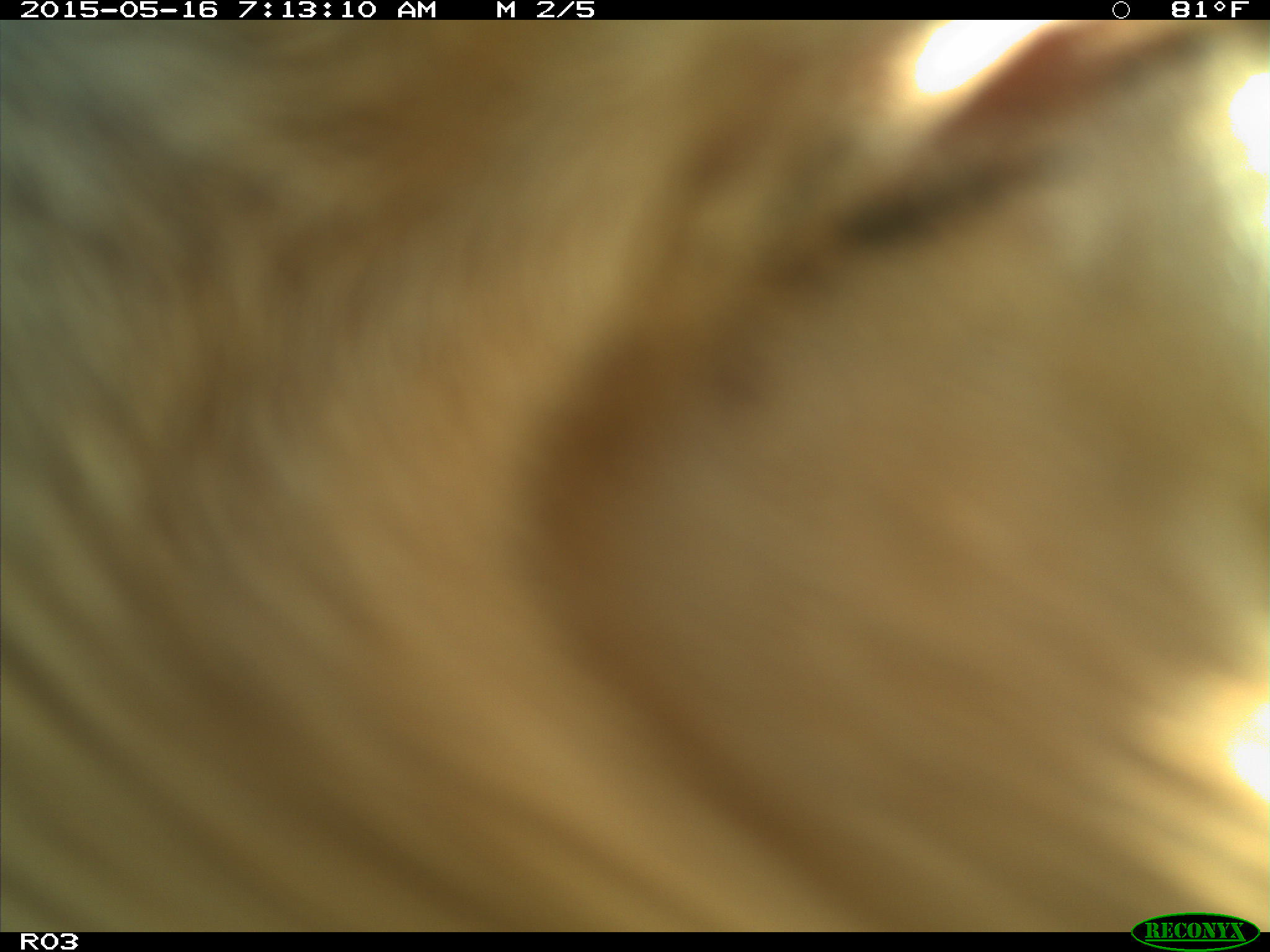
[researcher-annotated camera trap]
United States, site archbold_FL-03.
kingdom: Animalia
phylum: Chordata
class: Mammalia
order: Artiodactyla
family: Bovidae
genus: Bos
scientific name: Bos taurus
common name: domestic cow